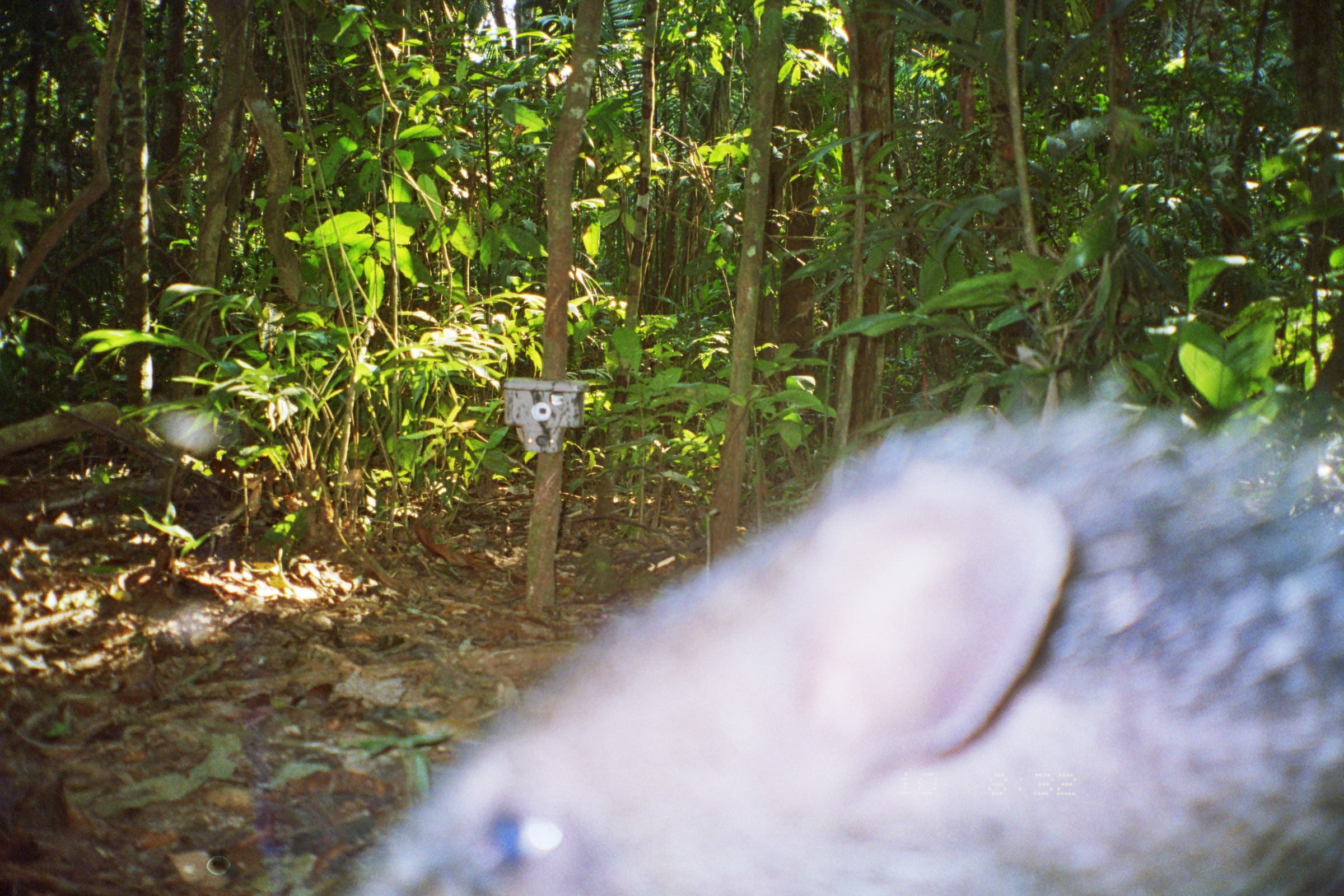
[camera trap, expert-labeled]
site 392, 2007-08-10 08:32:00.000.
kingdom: Animalia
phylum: Chordata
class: Mammalia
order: Artiodactyla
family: Tayassuidae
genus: Tayassu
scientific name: Tayassu pecari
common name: white-lipped peccary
Tayassu pecari (white-lipped peccary).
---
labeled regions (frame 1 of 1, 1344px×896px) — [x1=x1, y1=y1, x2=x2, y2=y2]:
tayassu pecari: [x1=337, y1=363, x2=1343, y2=896]